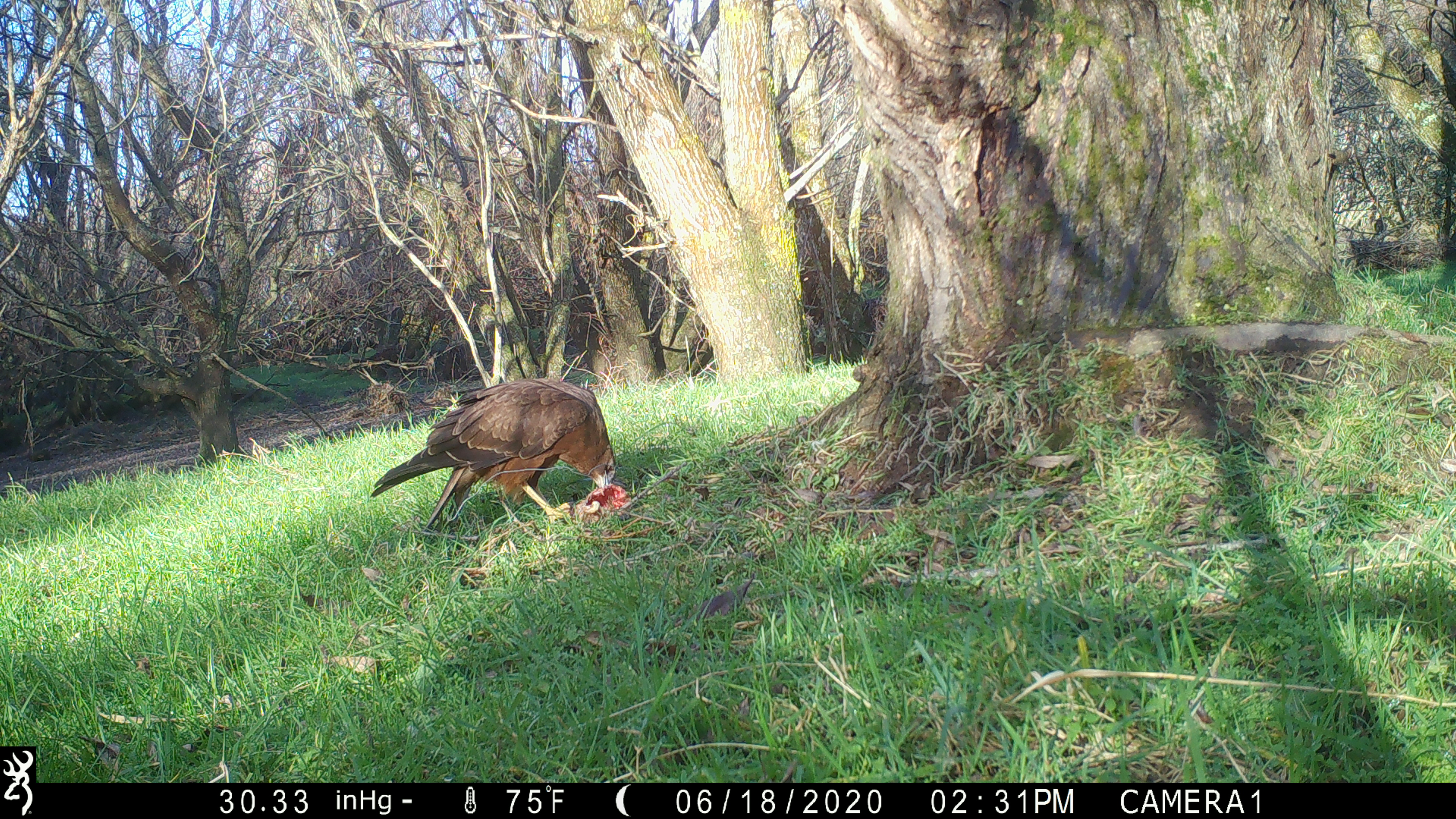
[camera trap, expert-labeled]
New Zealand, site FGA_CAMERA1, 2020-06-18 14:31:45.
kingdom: Animalia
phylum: Chordata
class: Aves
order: Accipitriformes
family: Accipitridae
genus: Circus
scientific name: Circus approximans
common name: swamp harrier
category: harrier